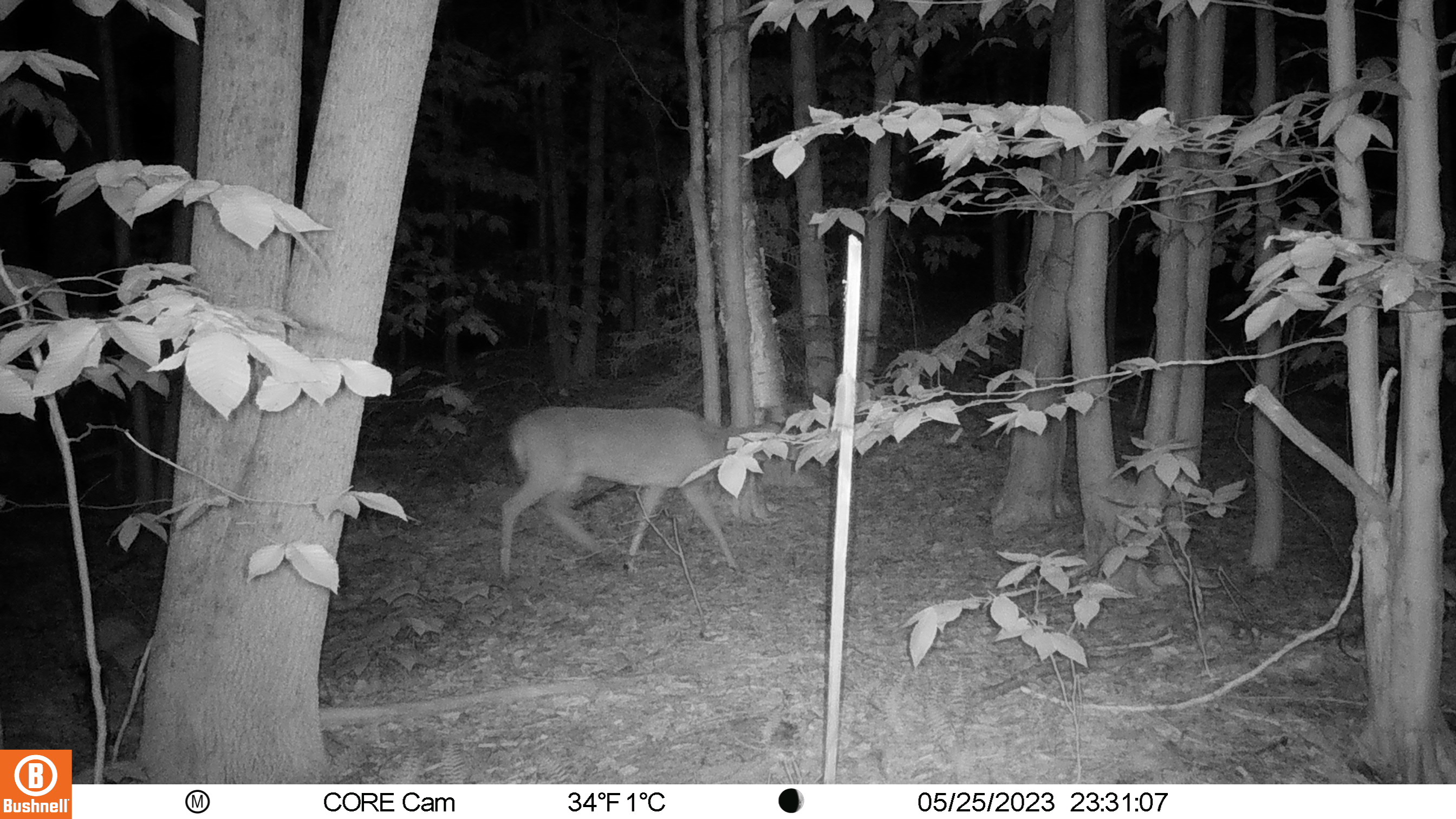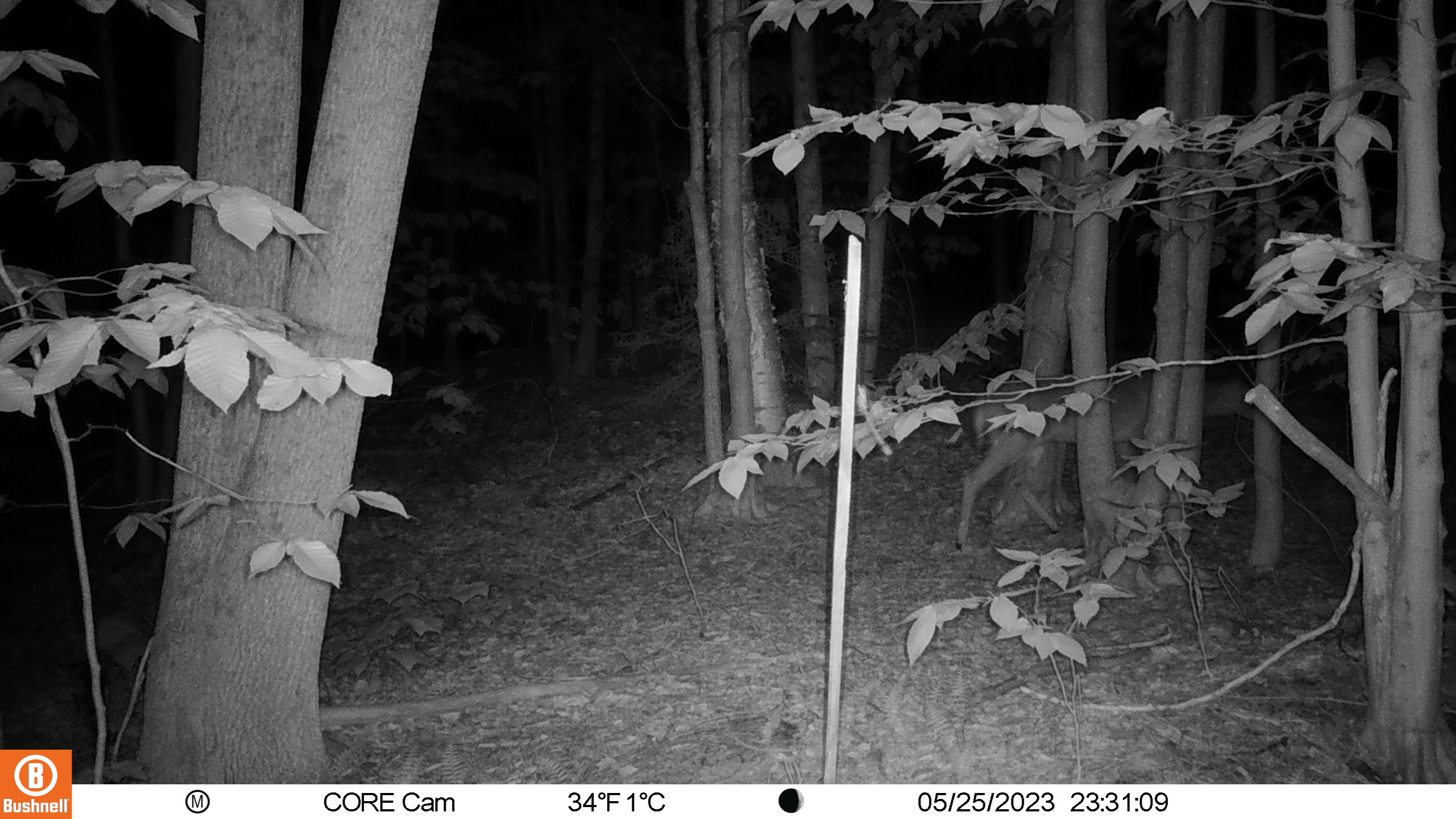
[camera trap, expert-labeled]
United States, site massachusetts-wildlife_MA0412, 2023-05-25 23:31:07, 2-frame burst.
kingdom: Animalia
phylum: Chordata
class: Mammalia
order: Artiodactyla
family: Cervidae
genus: Odocoileus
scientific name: Odocoileus virginianus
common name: white-tailed deer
White-tailed deer (Odocoileus virginianus).